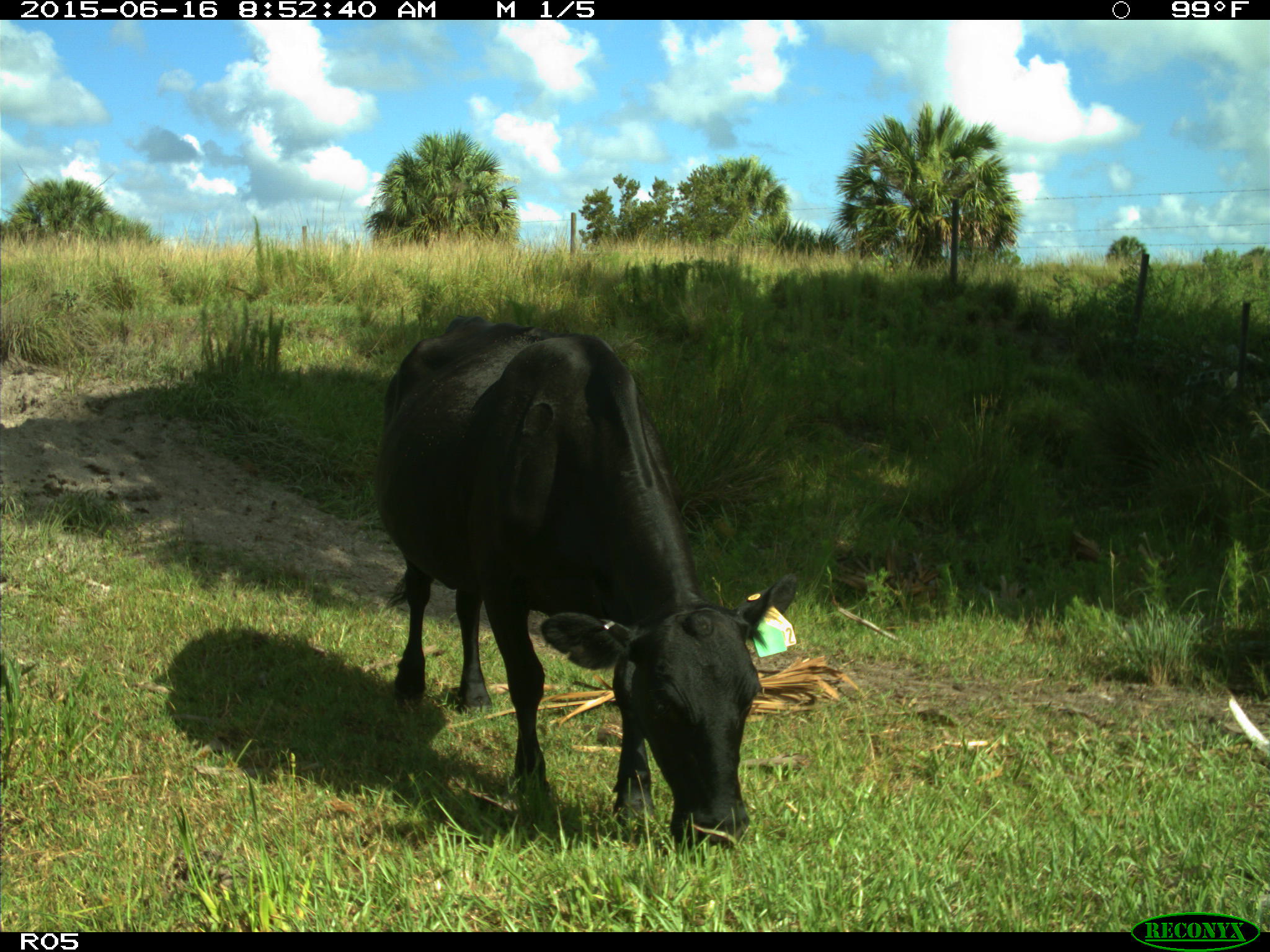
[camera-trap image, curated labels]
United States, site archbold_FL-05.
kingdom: Animalia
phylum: Chordata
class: Mammalia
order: Artiodactyla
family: Bovidae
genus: Bos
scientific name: Bos taurus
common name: domestic cow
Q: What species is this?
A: Bos taurus (domestic cow).